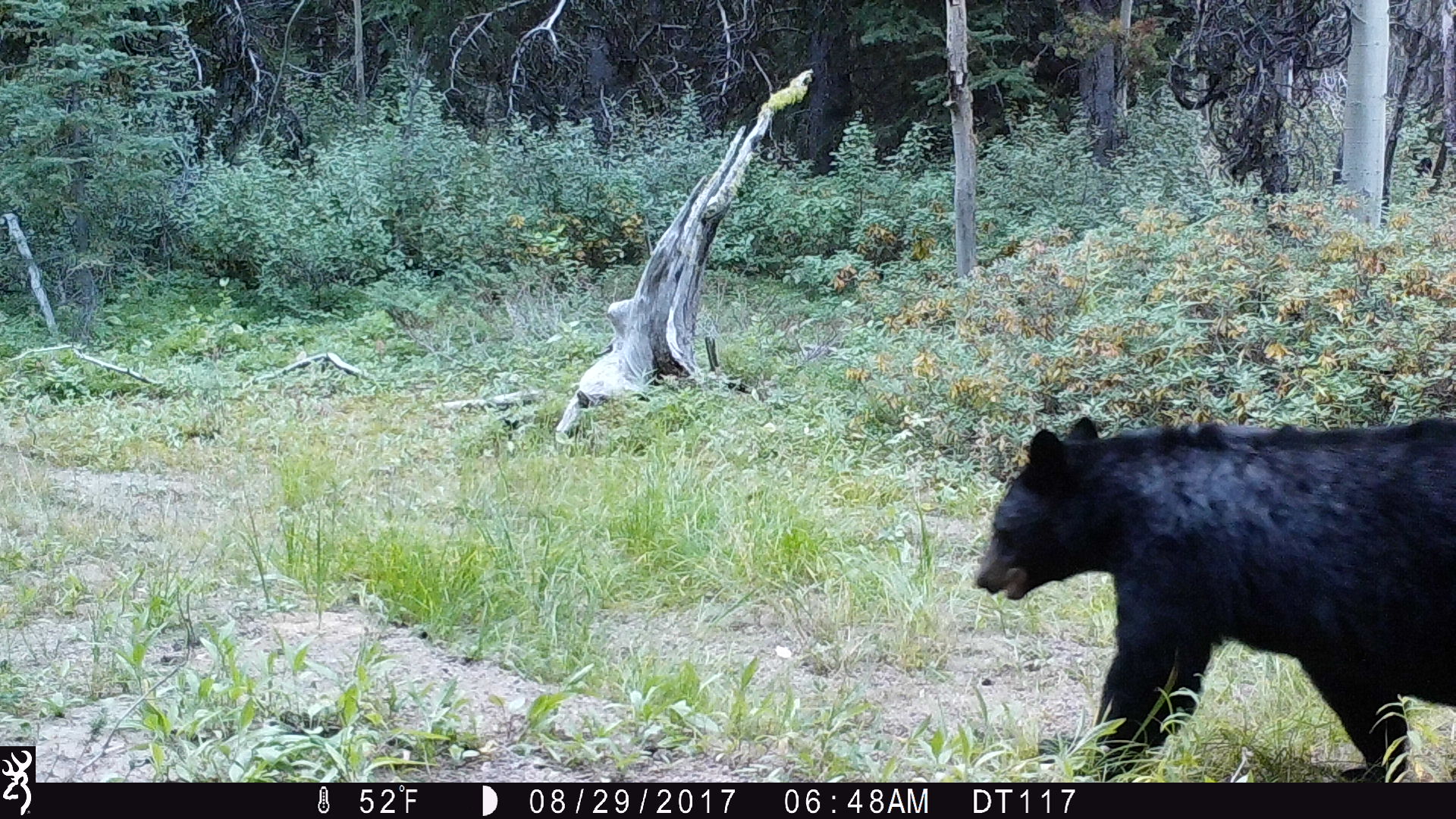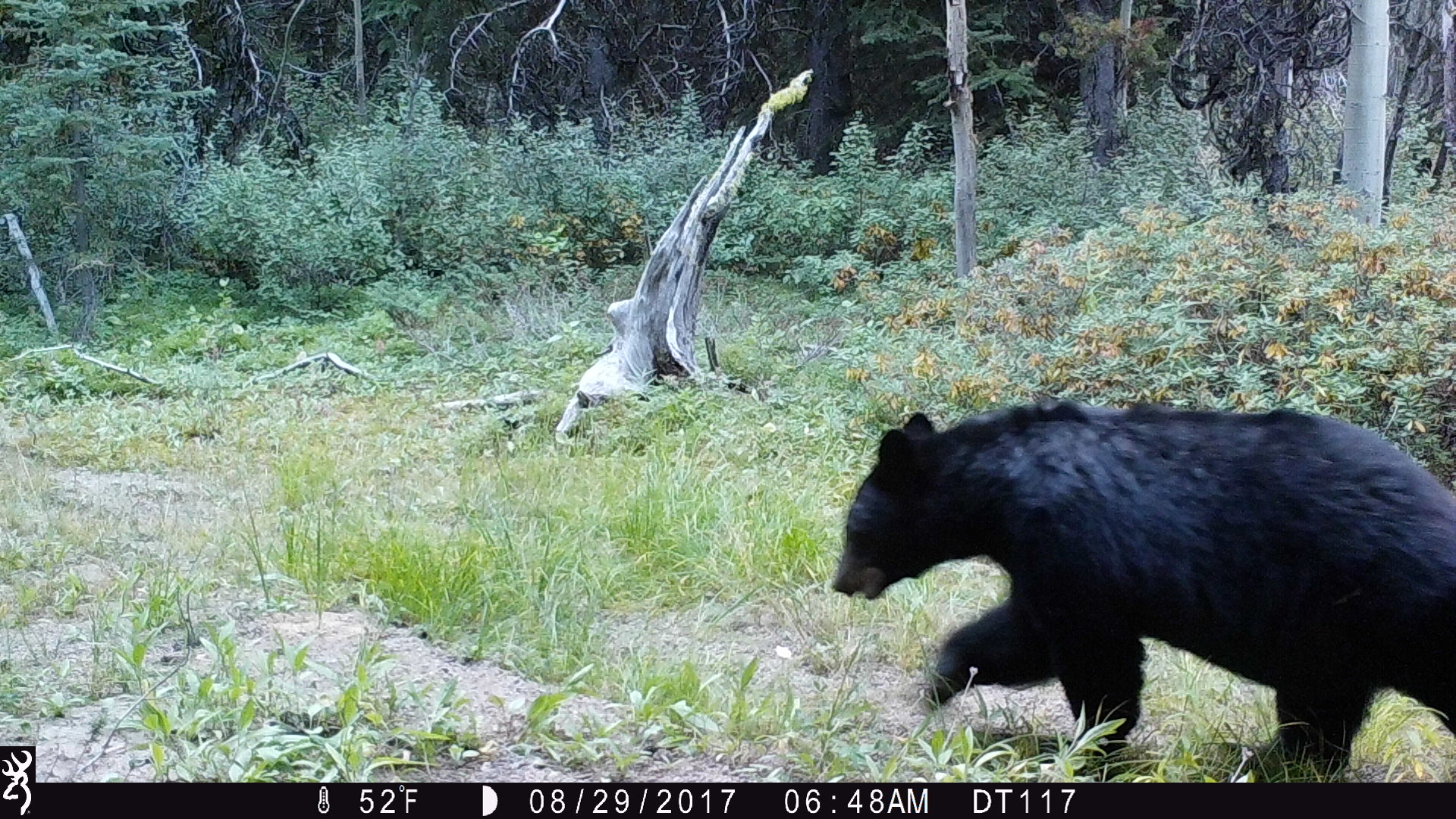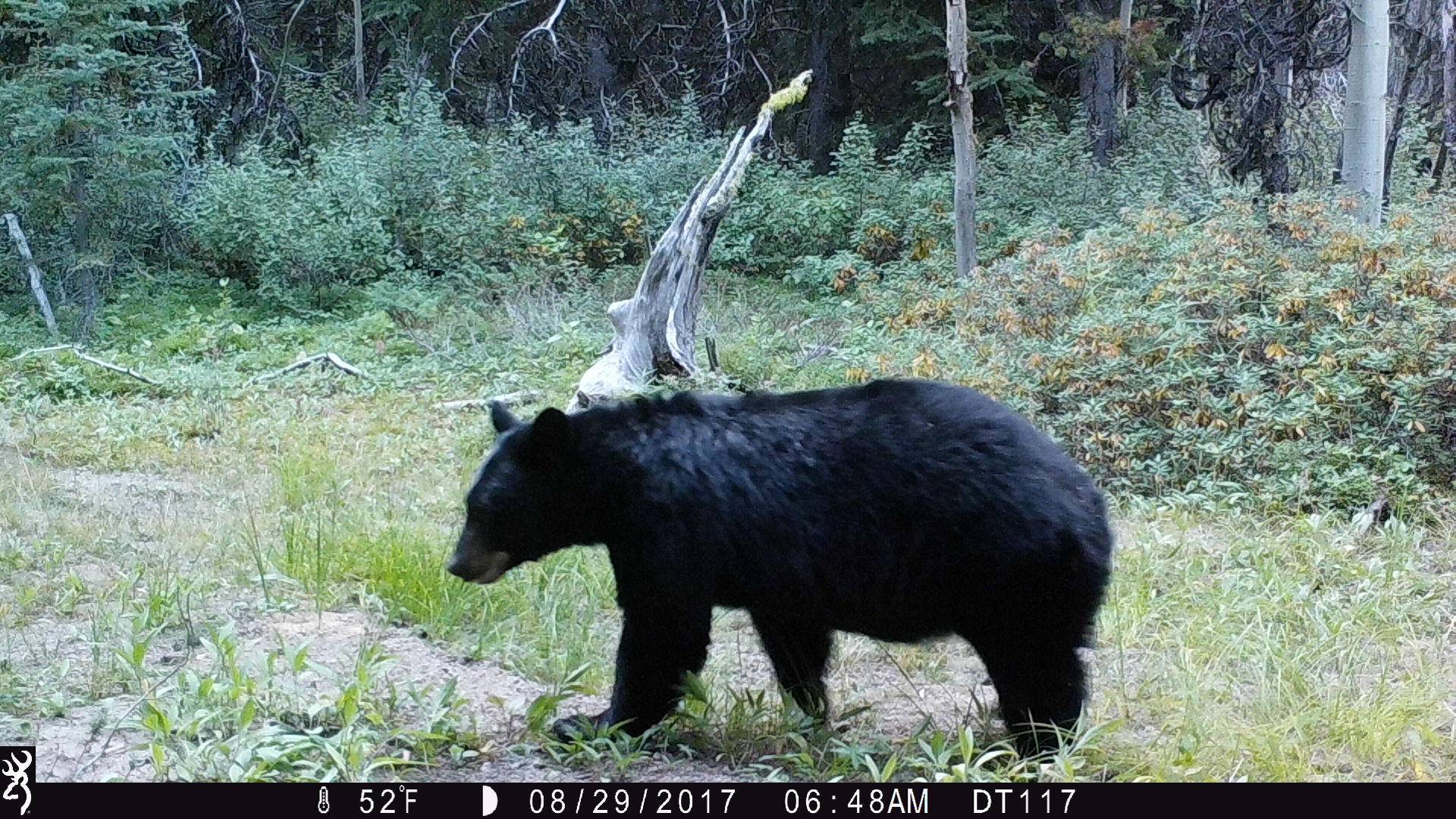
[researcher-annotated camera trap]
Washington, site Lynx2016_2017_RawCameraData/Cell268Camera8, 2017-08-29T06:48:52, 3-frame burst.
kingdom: Animalia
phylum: Chordata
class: Mammalia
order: Carnivora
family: Ursidae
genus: Ursus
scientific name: Ursus americanus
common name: american black bear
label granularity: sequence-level